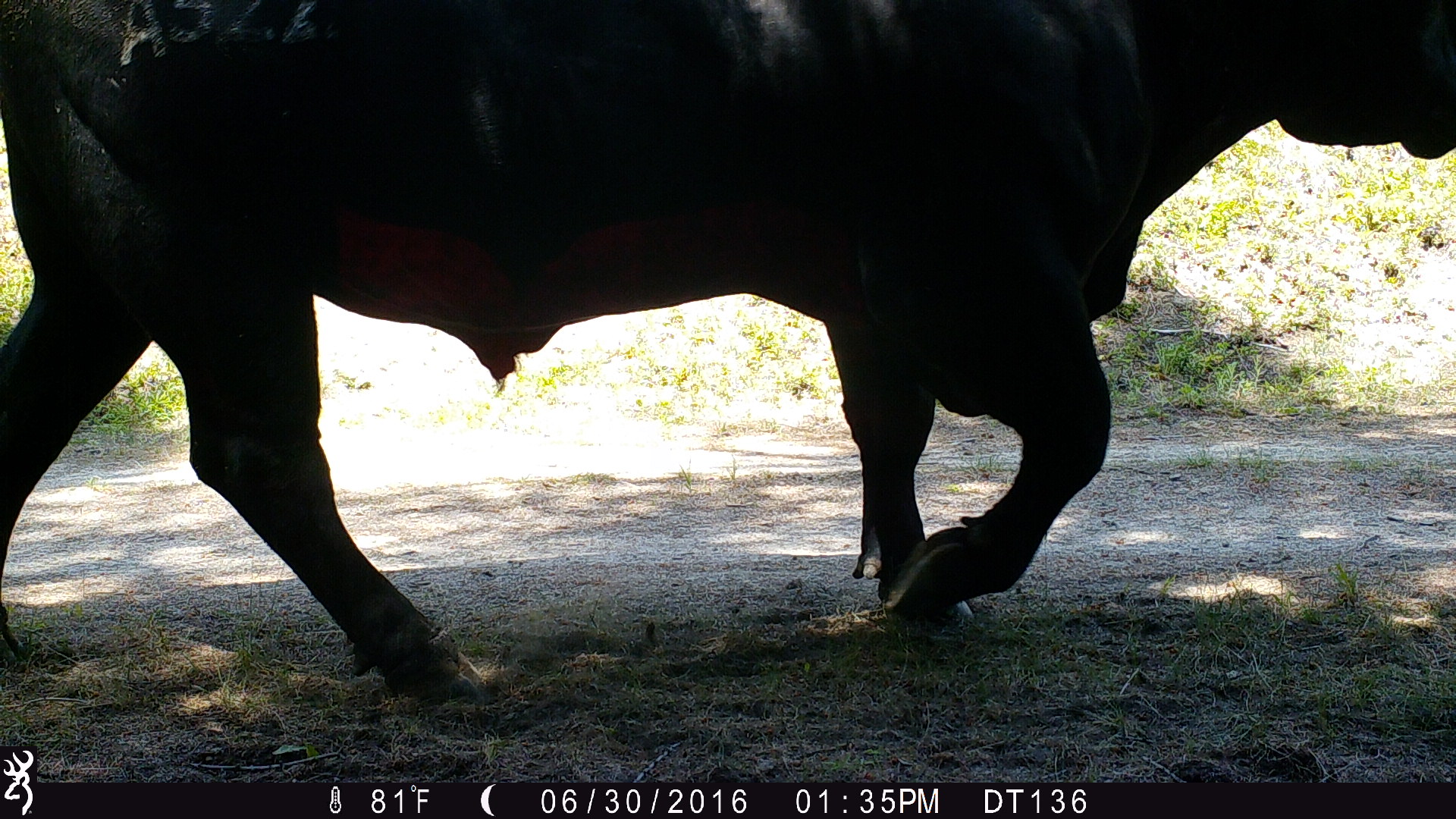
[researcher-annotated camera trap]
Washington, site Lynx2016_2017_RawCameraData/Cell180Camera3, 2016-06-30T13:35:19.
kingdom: Animalia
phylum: Chordata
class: Mammalia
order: Artiodactyla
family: Bovidae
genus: Bos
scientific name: Bos taurus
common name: domestic cattle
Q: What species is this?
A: Domestic cattle (Bos taurus).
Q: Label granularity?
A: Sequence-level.